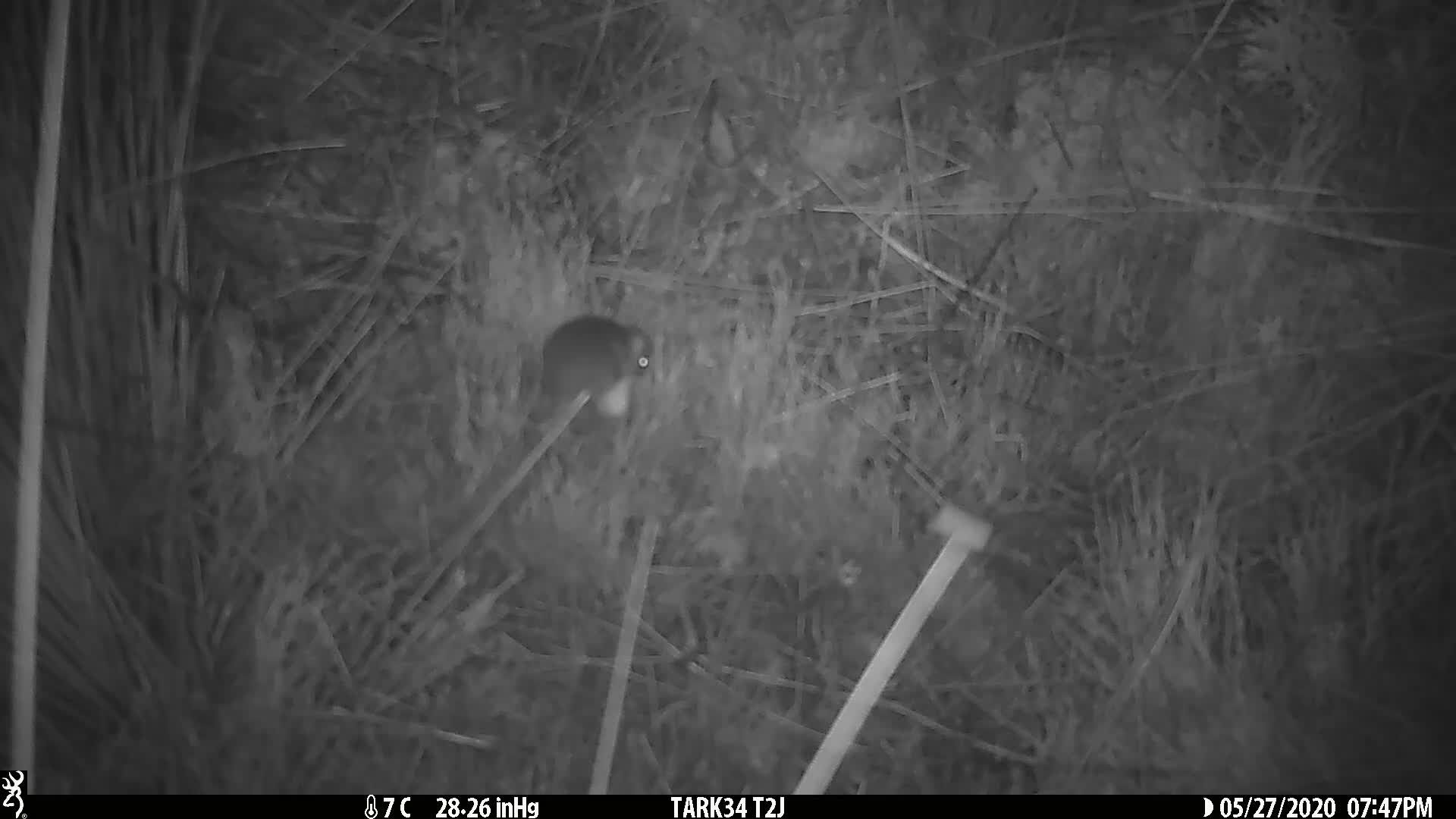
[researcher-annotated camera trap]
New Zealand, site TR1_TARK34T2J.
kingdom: Animalia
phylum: Chordata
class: Mammalia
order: Rodentia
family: Muridae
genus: Mus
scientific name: Mus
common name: mouse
Mouse (Mus).